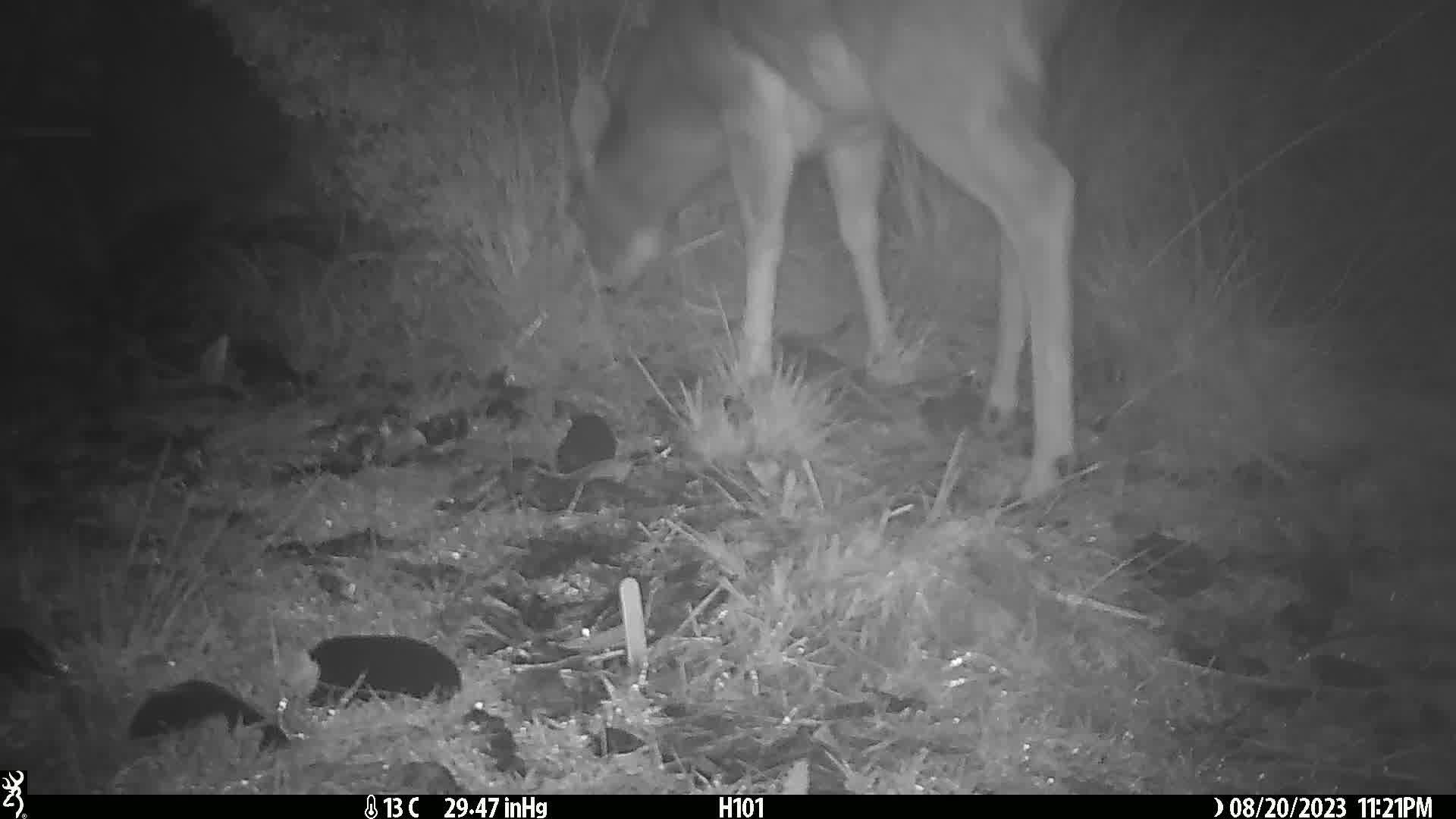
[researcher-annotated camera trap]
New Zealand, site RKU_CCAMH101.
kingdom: Animalia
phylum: Chordata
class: Mammalia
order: Artiodactyla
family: Cervidae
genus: Odocoileus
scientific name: Odocoileus virginianus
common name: white-tailed deer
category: white tailed deer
White tailed deer (white-tailed deer) (Odocoileus virginianus).